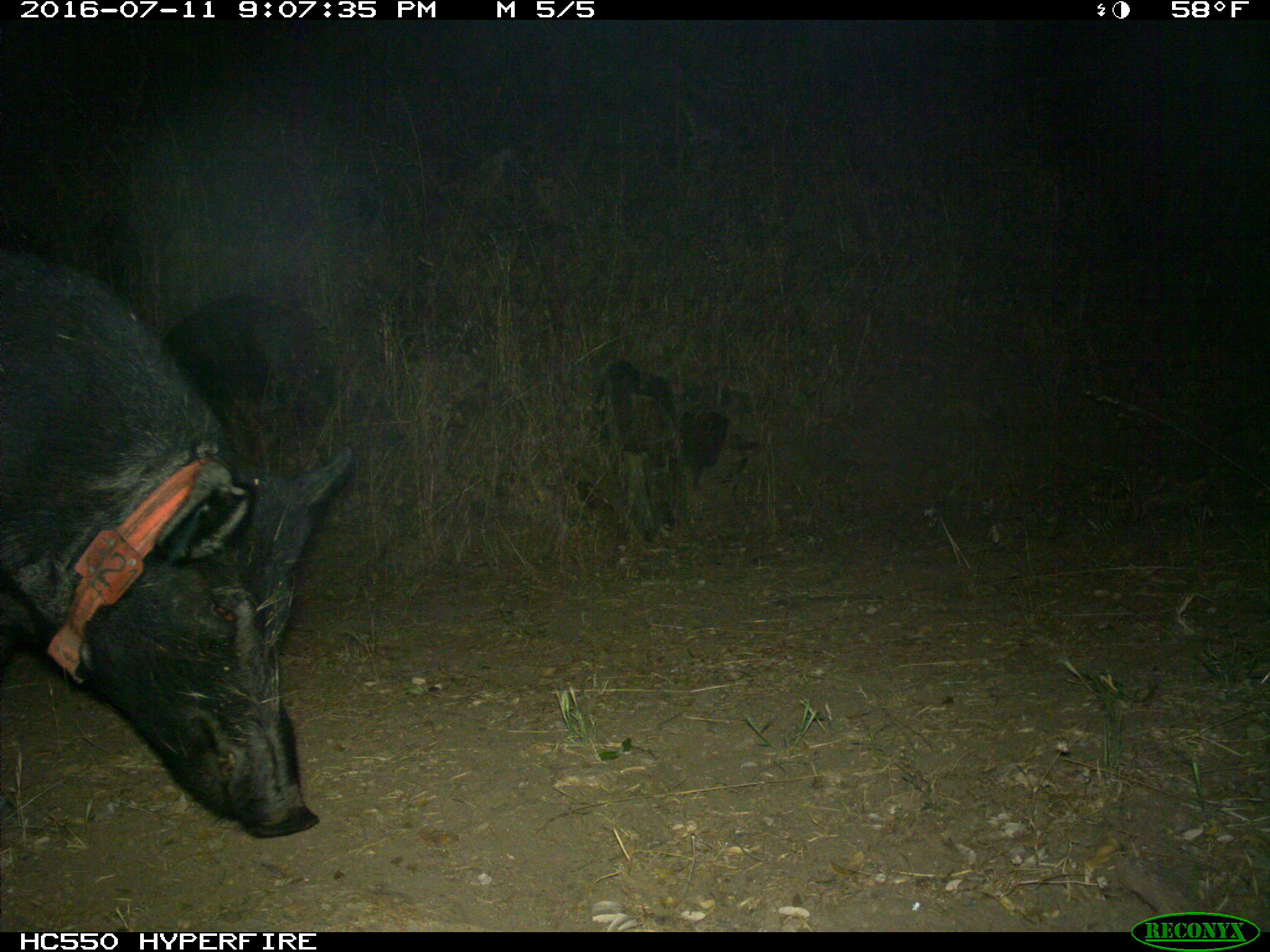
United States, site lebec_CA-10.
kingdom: Animalia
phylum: Chordata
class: Mammalia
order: Artiodactyla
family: Suidae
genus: Sus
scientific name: Sus scrofa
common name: wild boar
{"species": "Sus scrofa (wild boar)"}